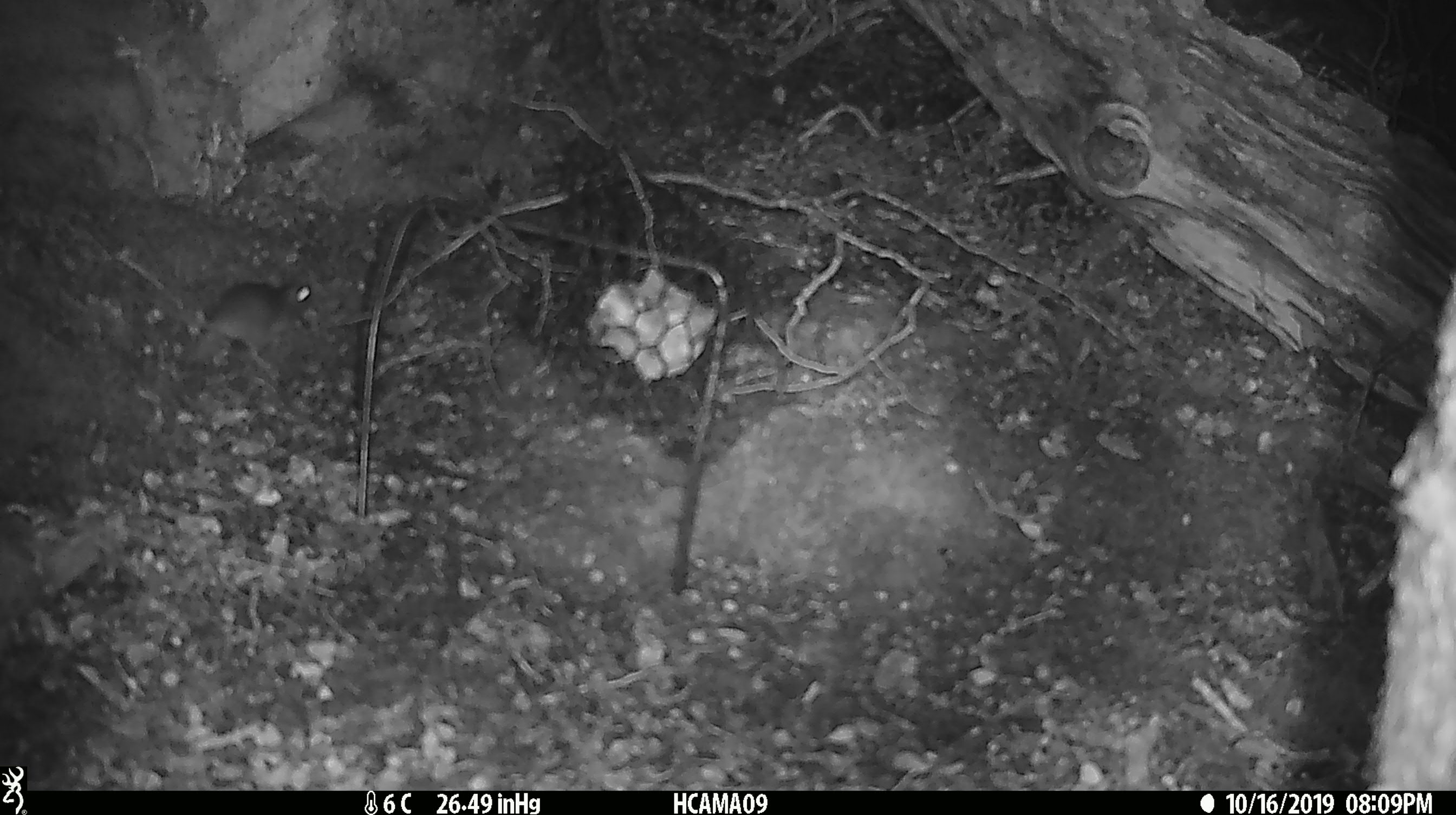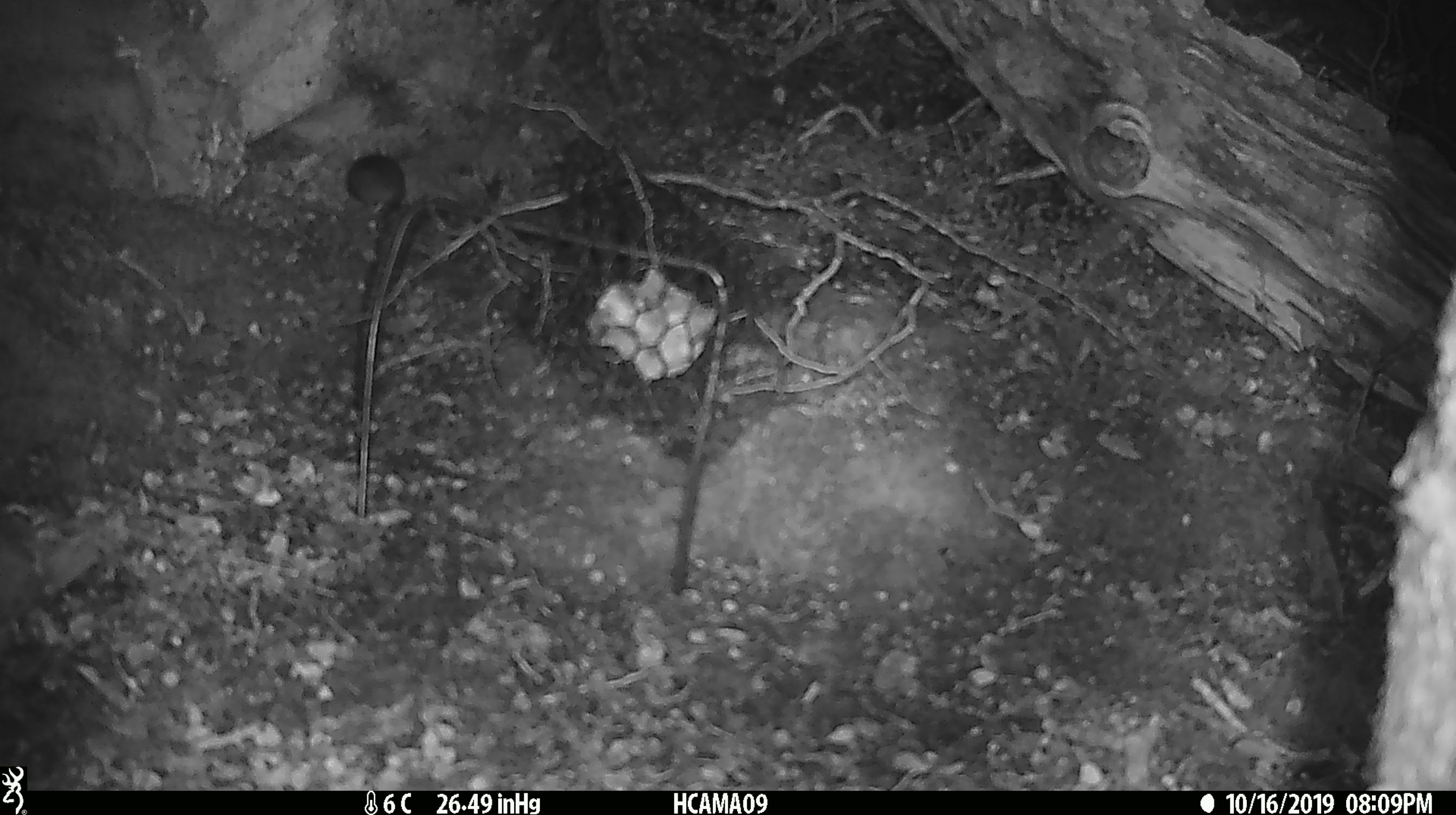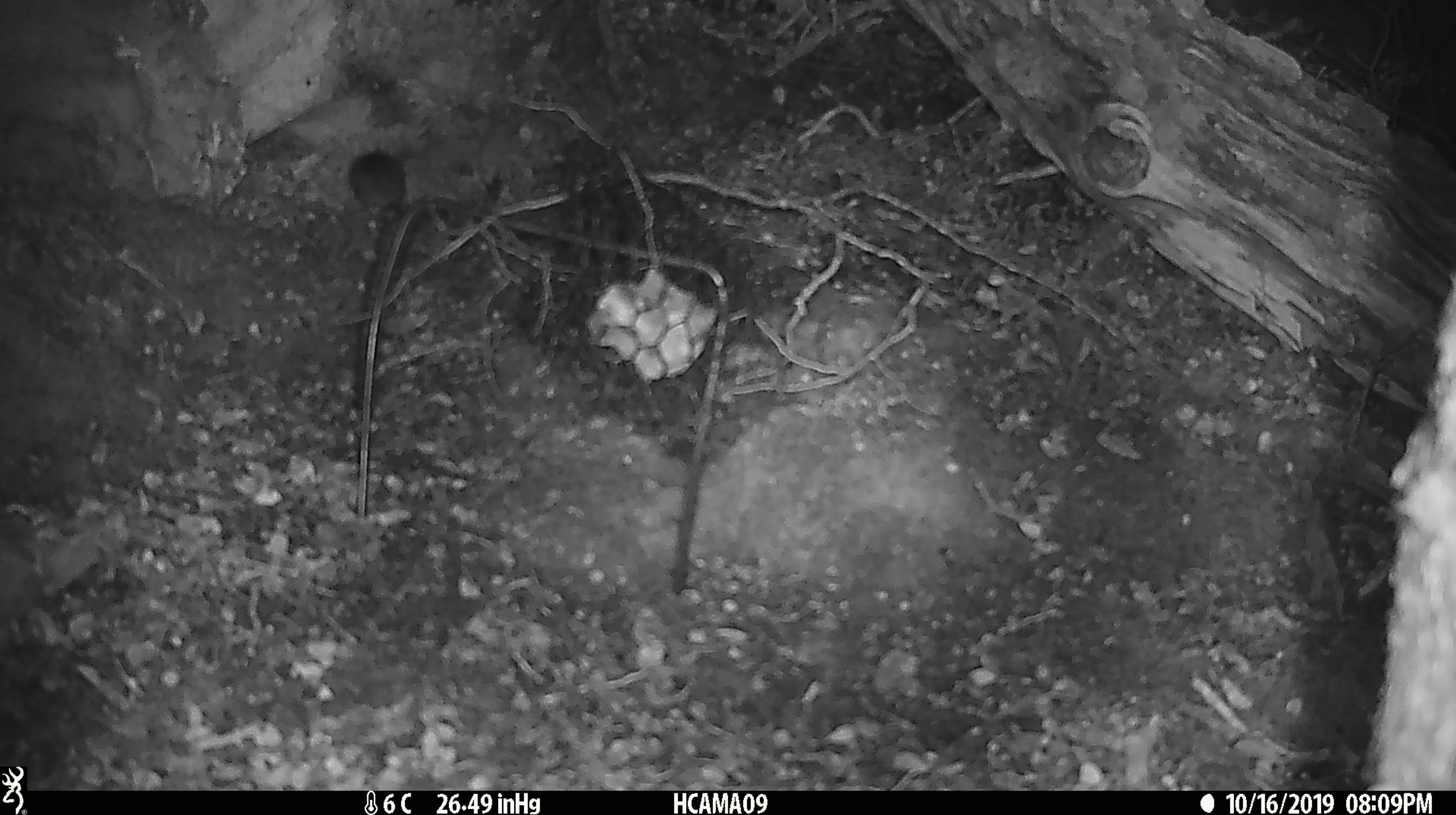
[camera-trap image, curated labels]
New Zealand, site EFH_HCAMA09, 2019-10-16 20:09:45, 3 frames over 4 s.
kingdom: Animalia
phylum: Chordata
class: Mammalia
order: Rodentia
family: Muridae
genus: Mus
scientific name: Mus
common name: mouse